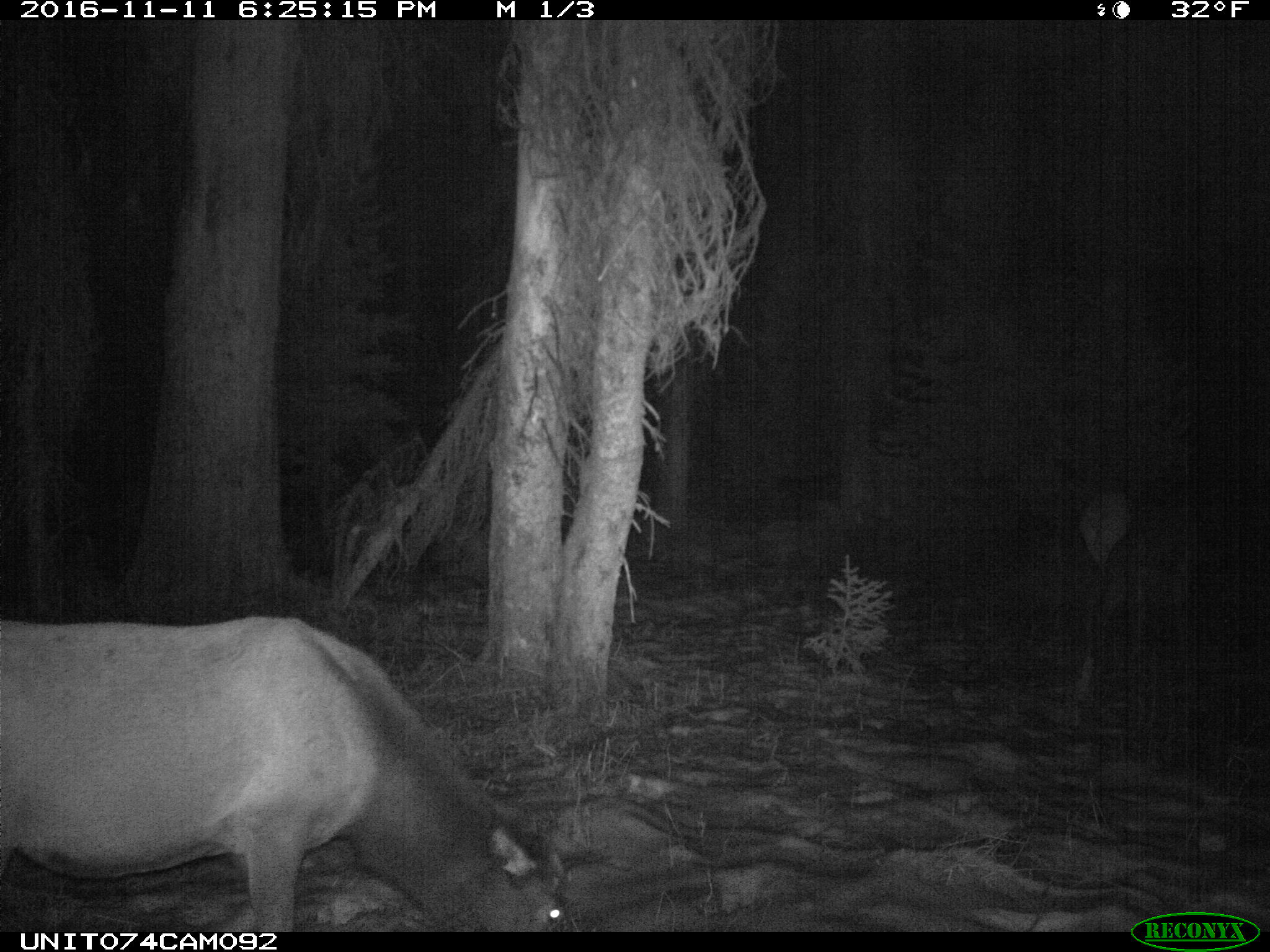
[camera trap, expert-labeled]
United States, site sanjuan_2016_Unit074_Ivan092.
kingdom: Animalia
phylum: Chordata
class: Mammalia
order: Artiodactyla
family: Cervidae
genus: Cervus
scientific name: Cervus elaphus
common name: red deer